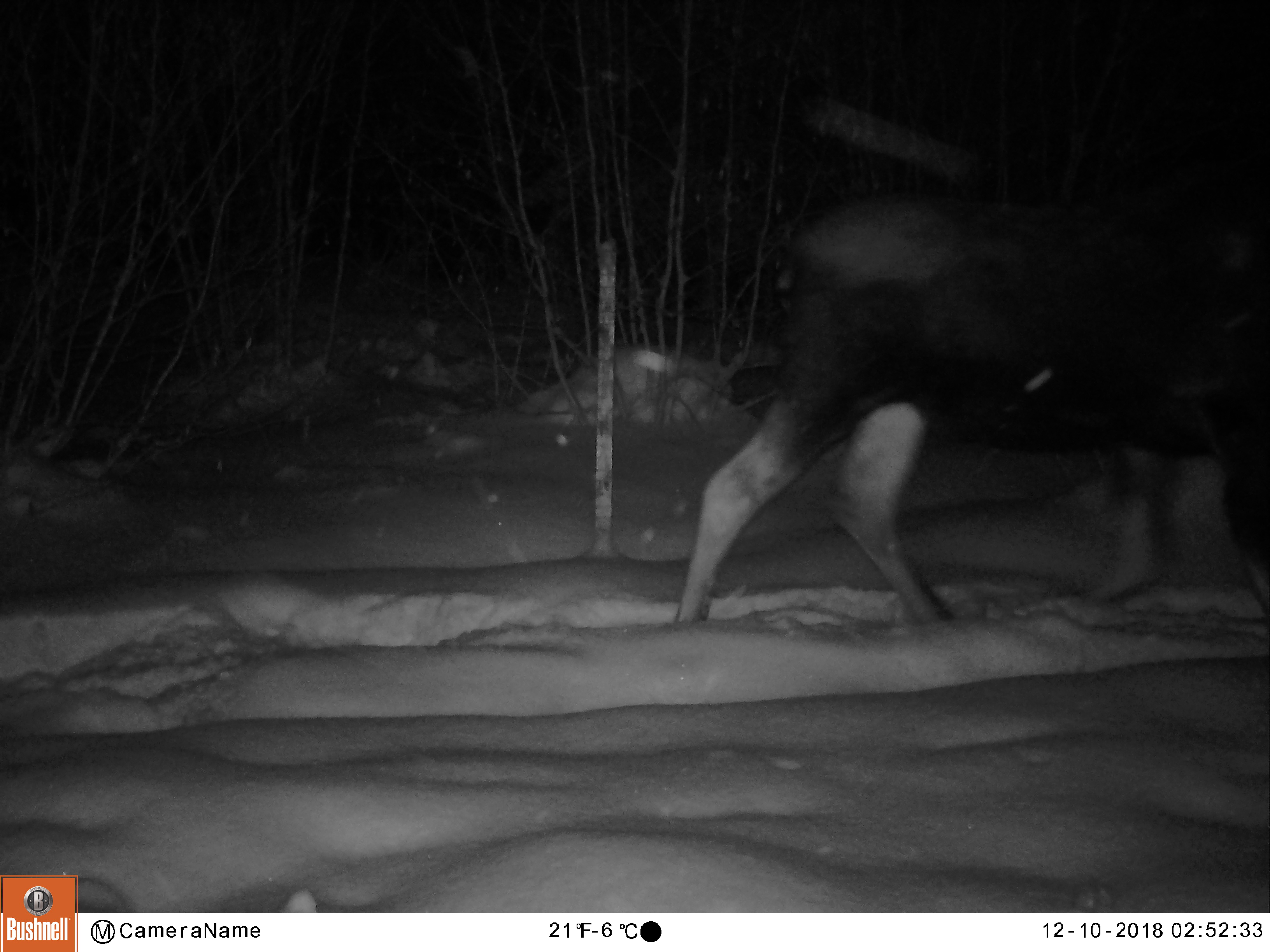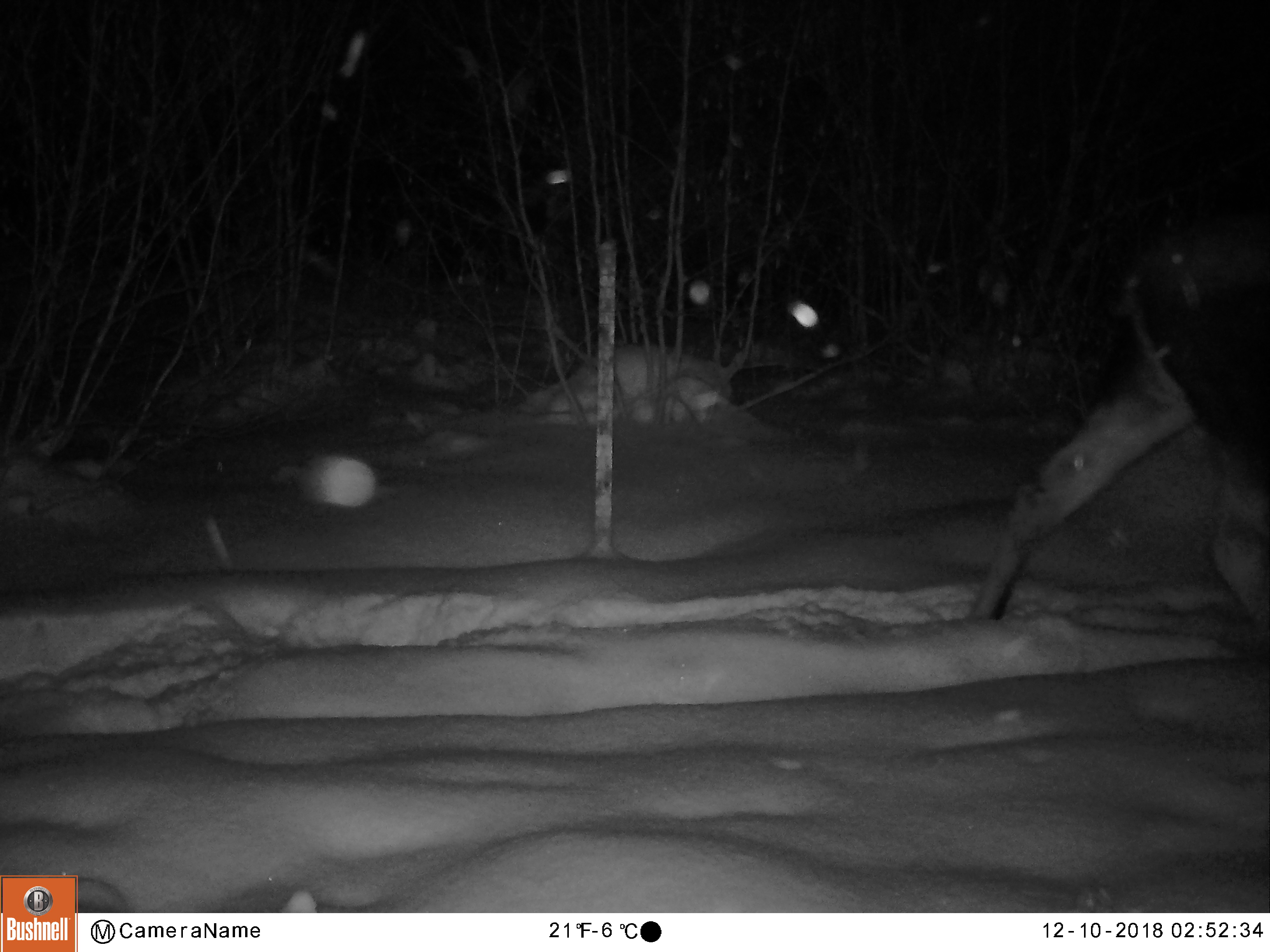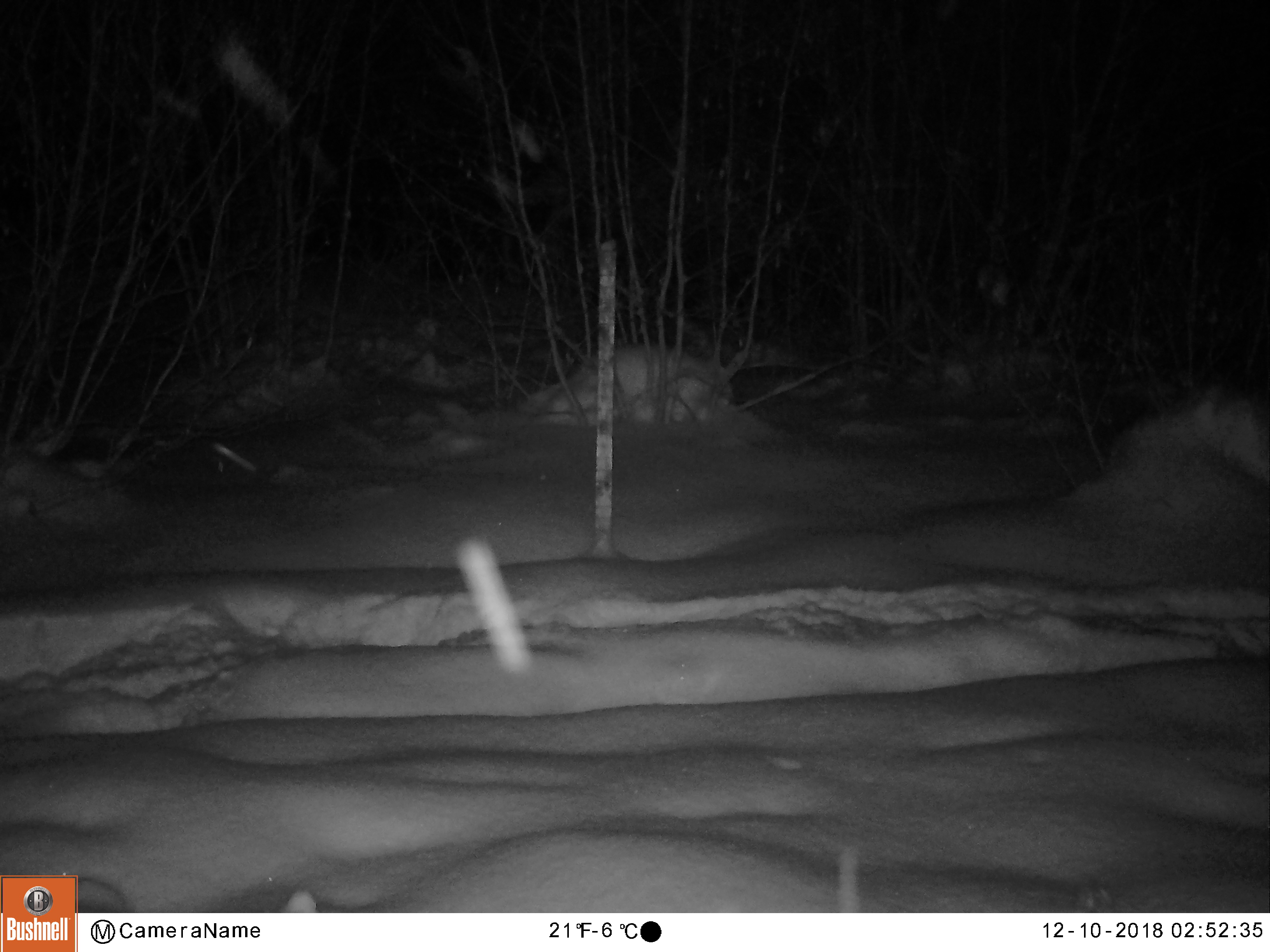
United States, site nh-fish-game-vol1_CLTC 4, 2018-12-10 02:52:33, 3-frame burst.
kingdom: Animalia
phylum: Chordata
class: Mammalia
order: Artiodactyla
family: Cervidae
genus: Alces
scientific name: Alces alces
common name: moose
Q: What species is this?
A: Moose (Alces alces).